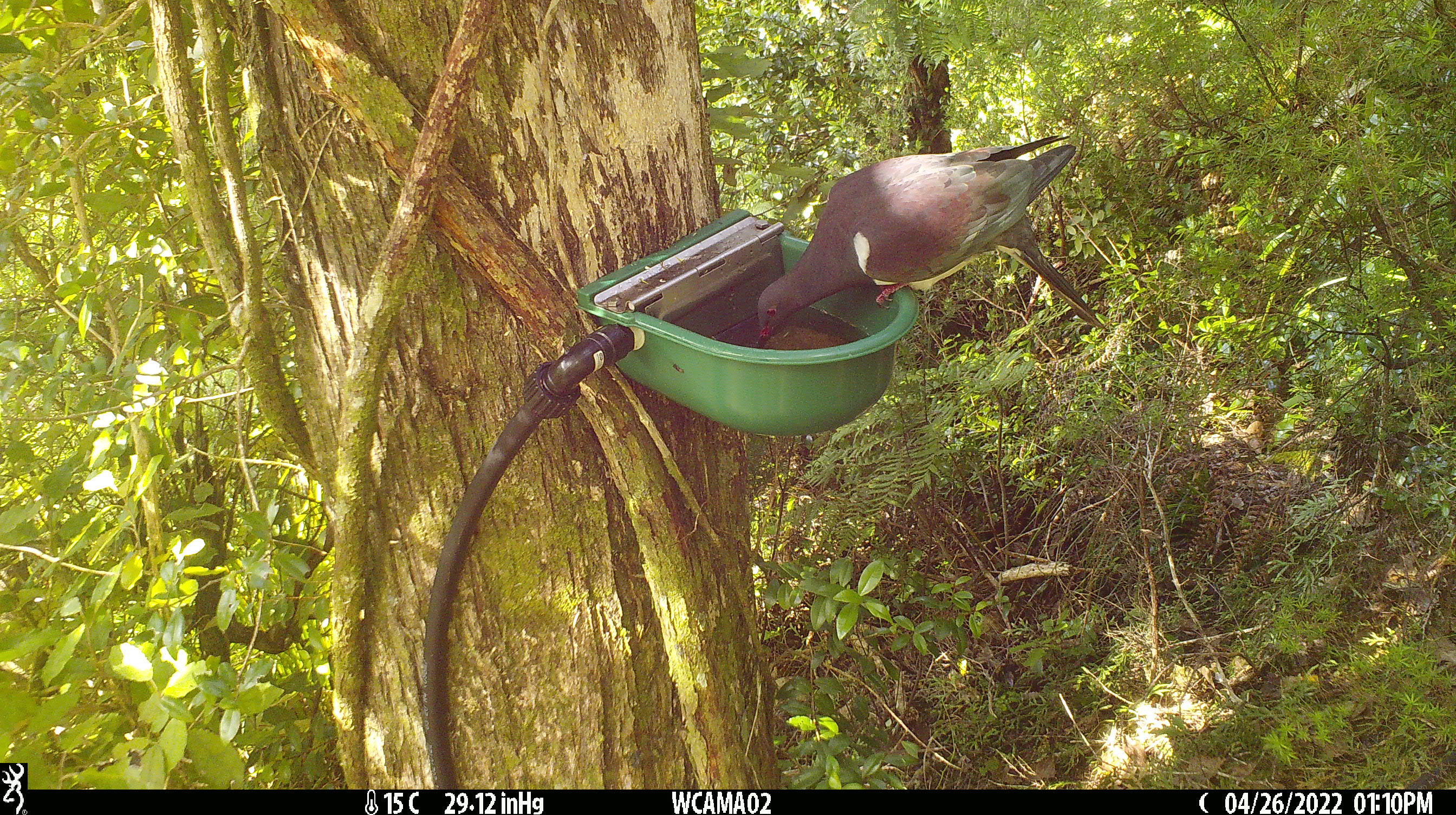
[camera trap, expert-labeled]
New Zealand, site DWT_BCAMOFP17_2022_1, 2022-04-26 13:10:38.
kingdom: Animalia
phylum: Chordata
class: Aves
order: Columbiformes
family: Columbidae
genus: Hemiphaga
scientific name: Hemiphaga novaeseelandiae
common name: new zealand pigeon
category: kereru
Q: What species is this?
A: Kereru (new zealand pigeon) (Hemiphaga novaeseelandiae).